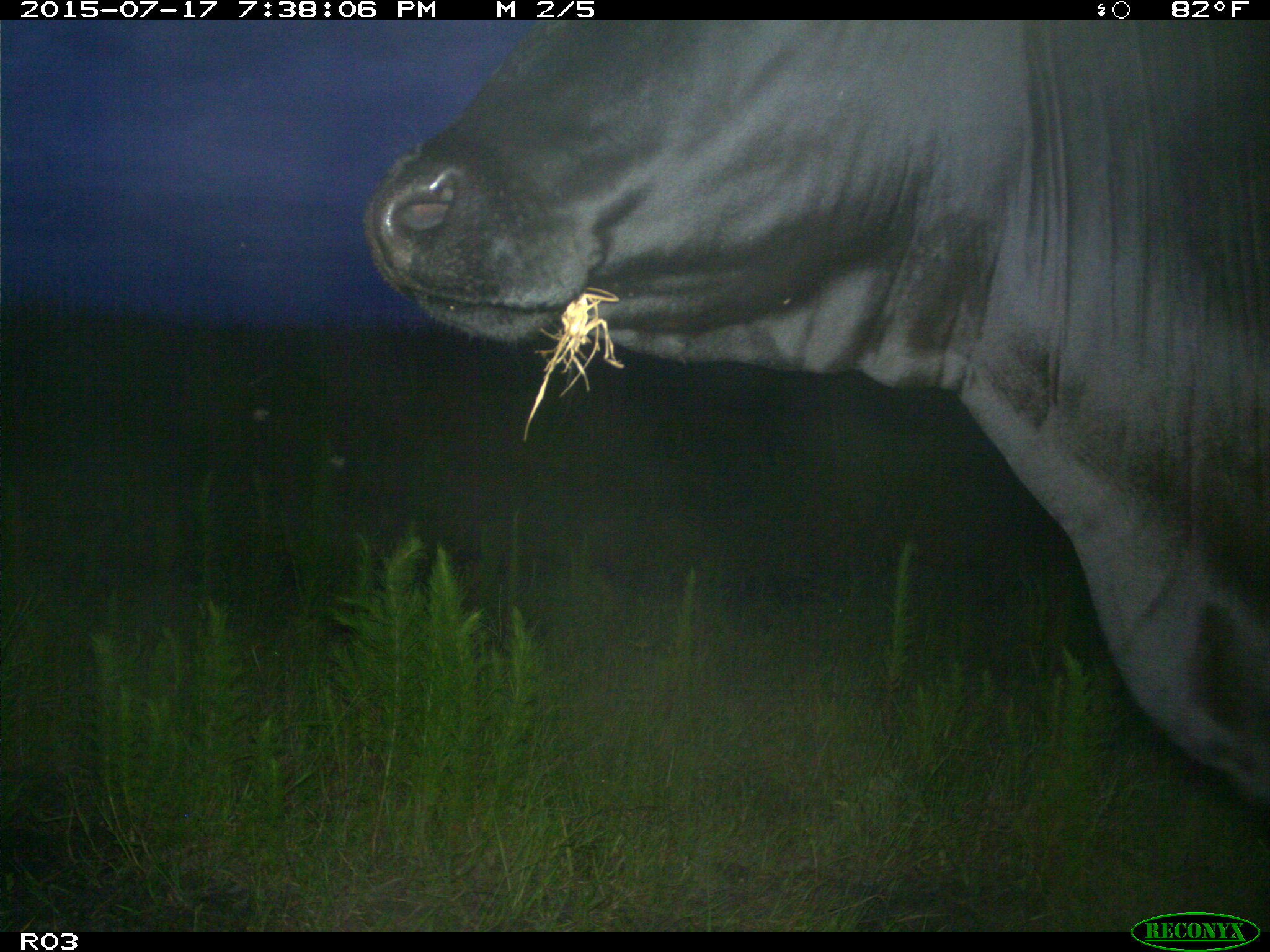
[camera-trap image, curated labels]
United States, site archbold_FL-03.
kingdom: Animalia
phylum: Chordata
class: Mammalia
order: Artiodactyla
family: Bovidae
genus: Bos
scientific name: Bos taurus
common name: domestic cow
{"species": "Bos taurus (domestic cow)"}